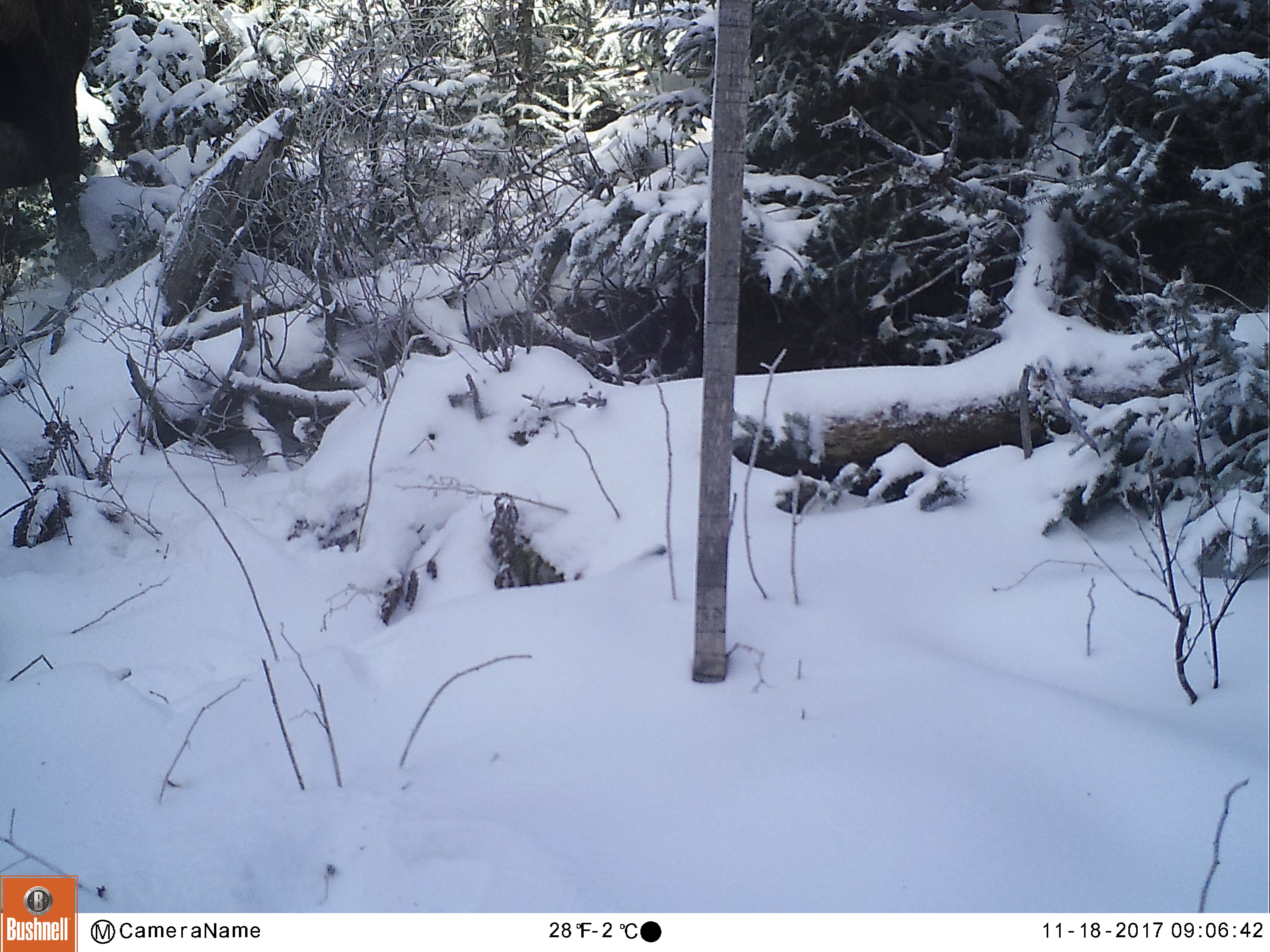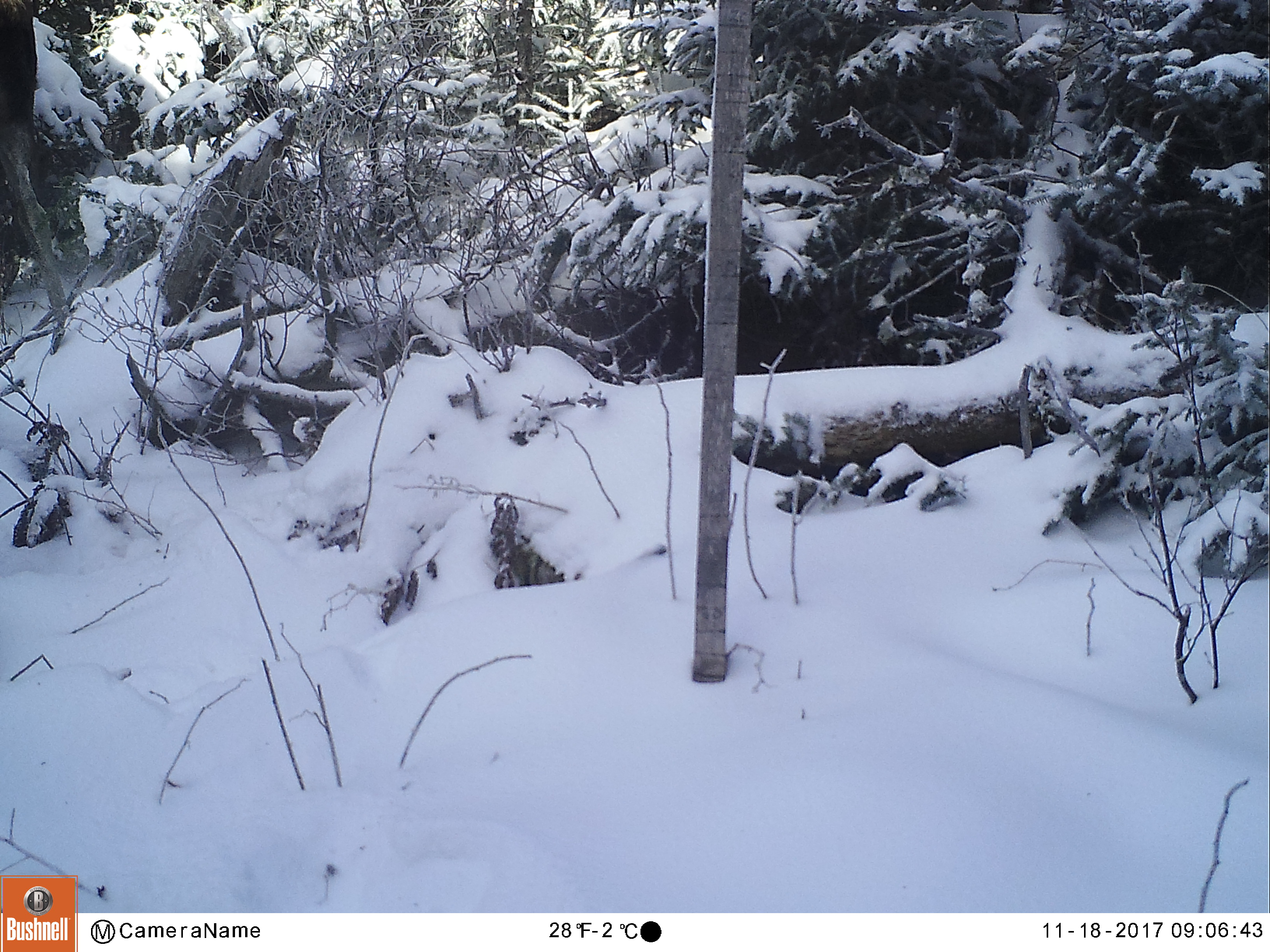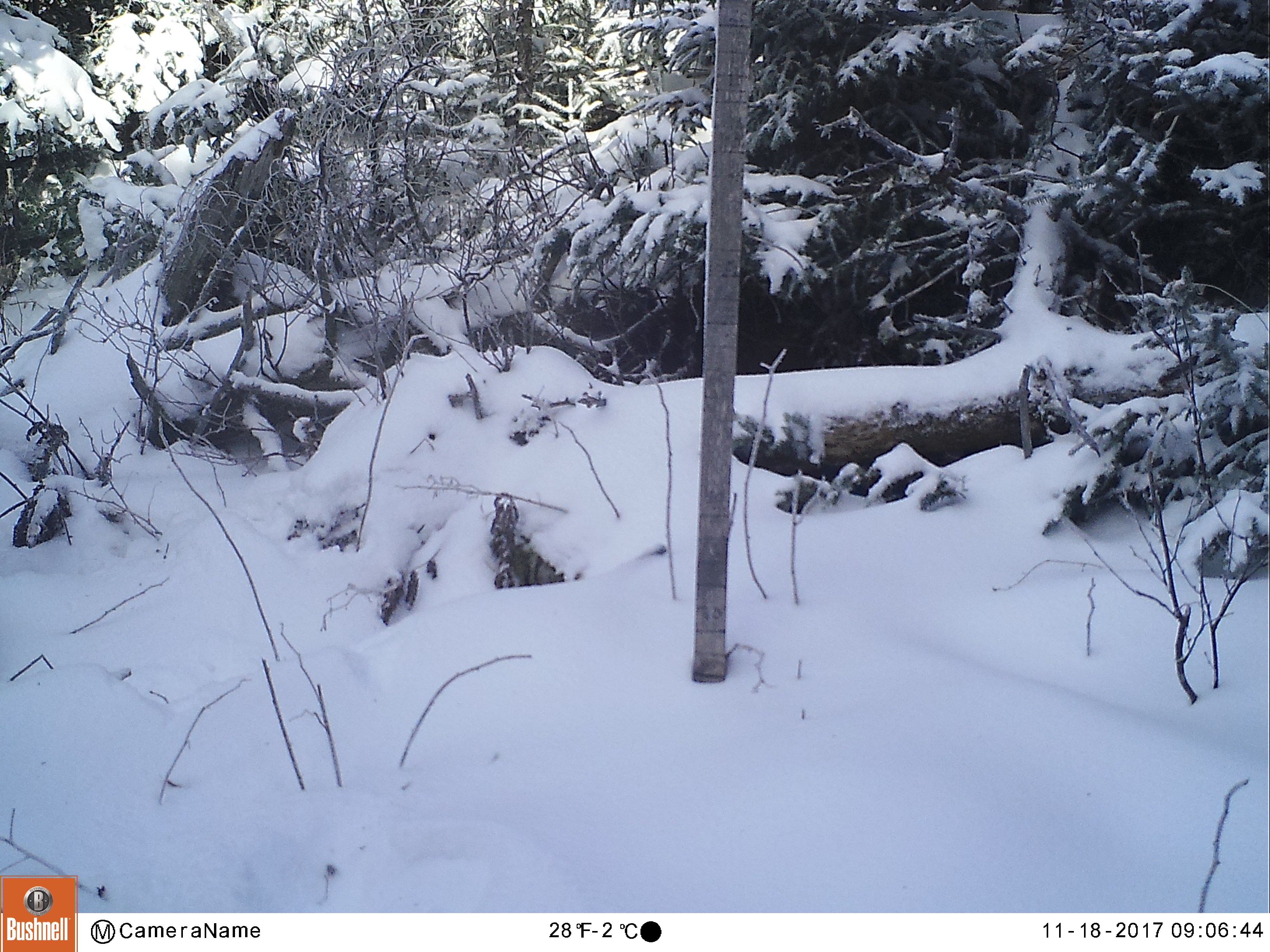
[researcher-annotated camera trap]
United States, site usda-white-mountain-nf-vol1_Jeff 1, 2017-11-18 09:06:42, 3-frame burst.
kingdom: Animalia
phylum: Chordata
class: Mammalia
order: Artiodactyla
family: Cervidae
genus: Alces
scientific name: Alces alces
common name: moose